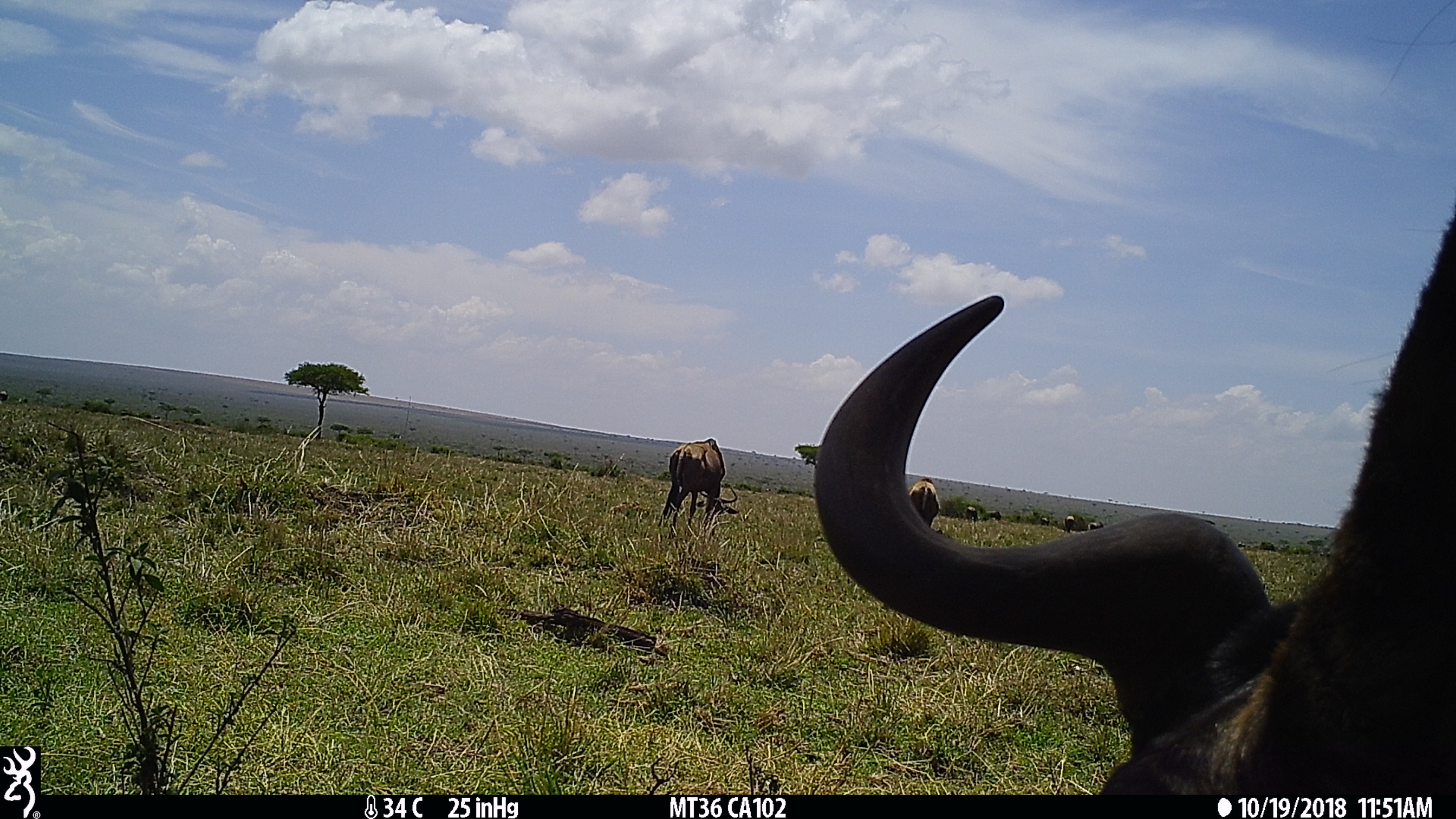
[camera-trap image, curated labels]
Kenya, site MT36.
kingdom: Animalia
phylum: Chordata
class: Mammalia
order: Artiodactyla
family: Bovidae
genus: Connochaetes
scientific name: Connochaetes taurinus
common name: blue wildebeest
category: wildebeest